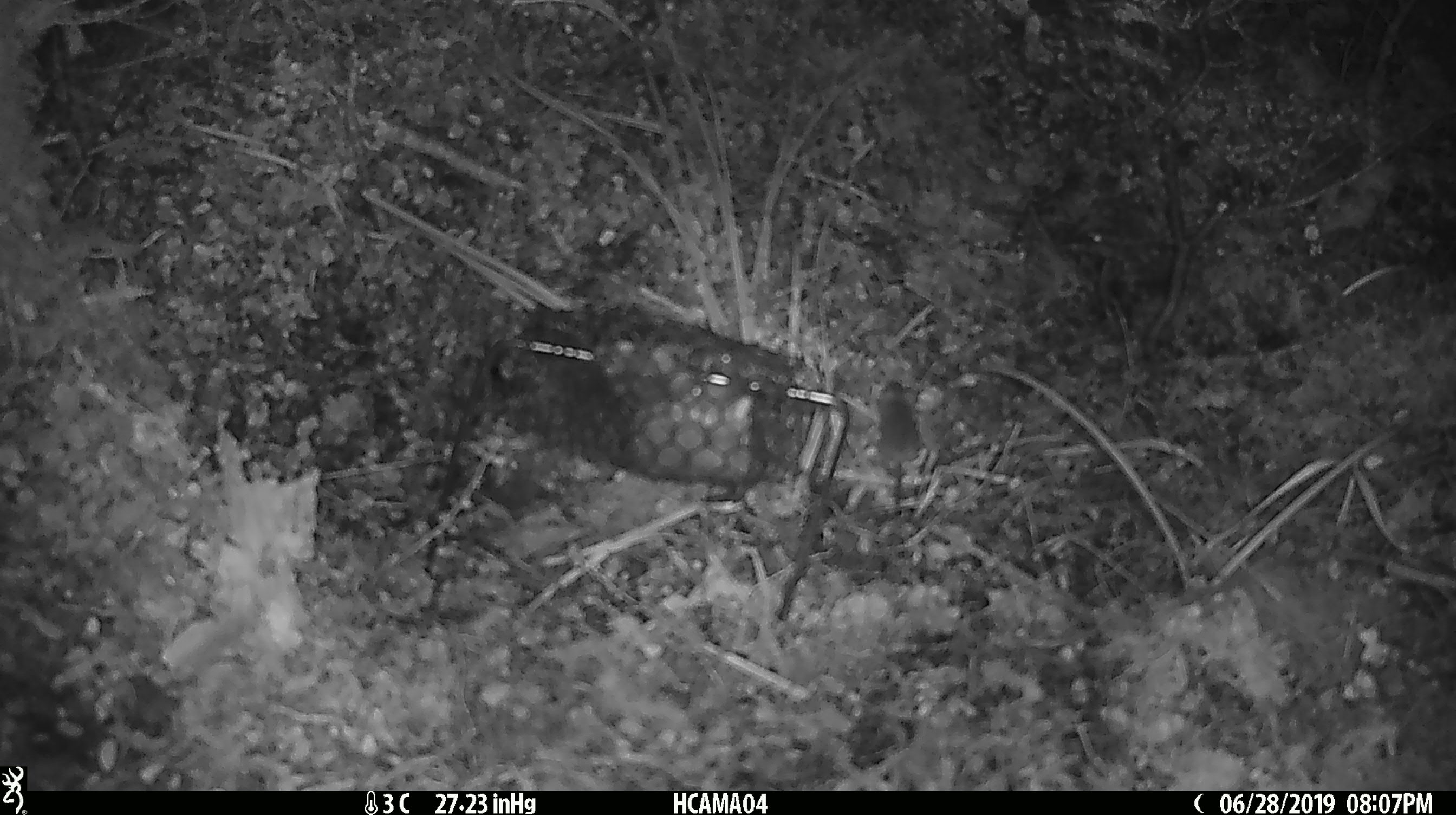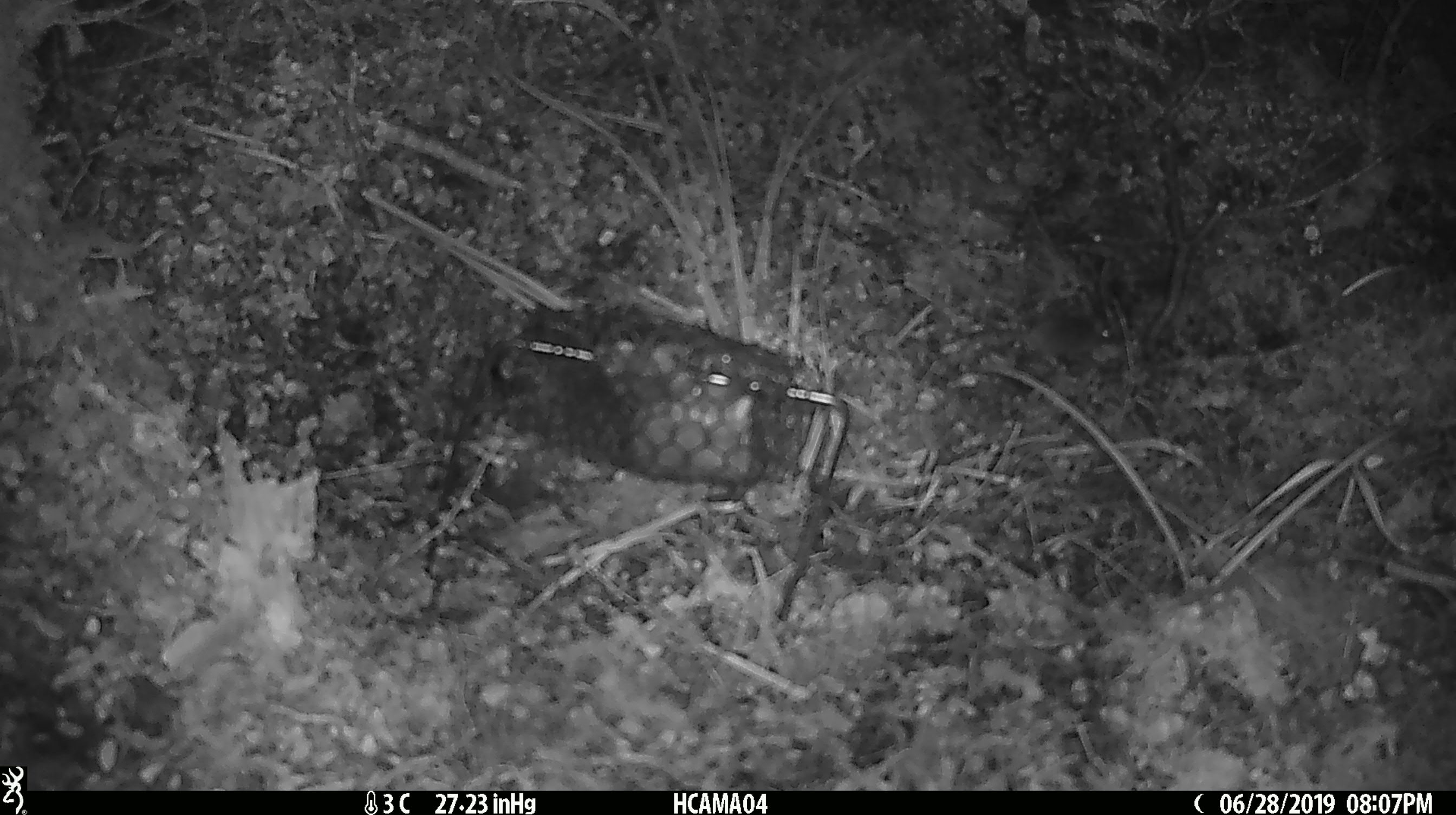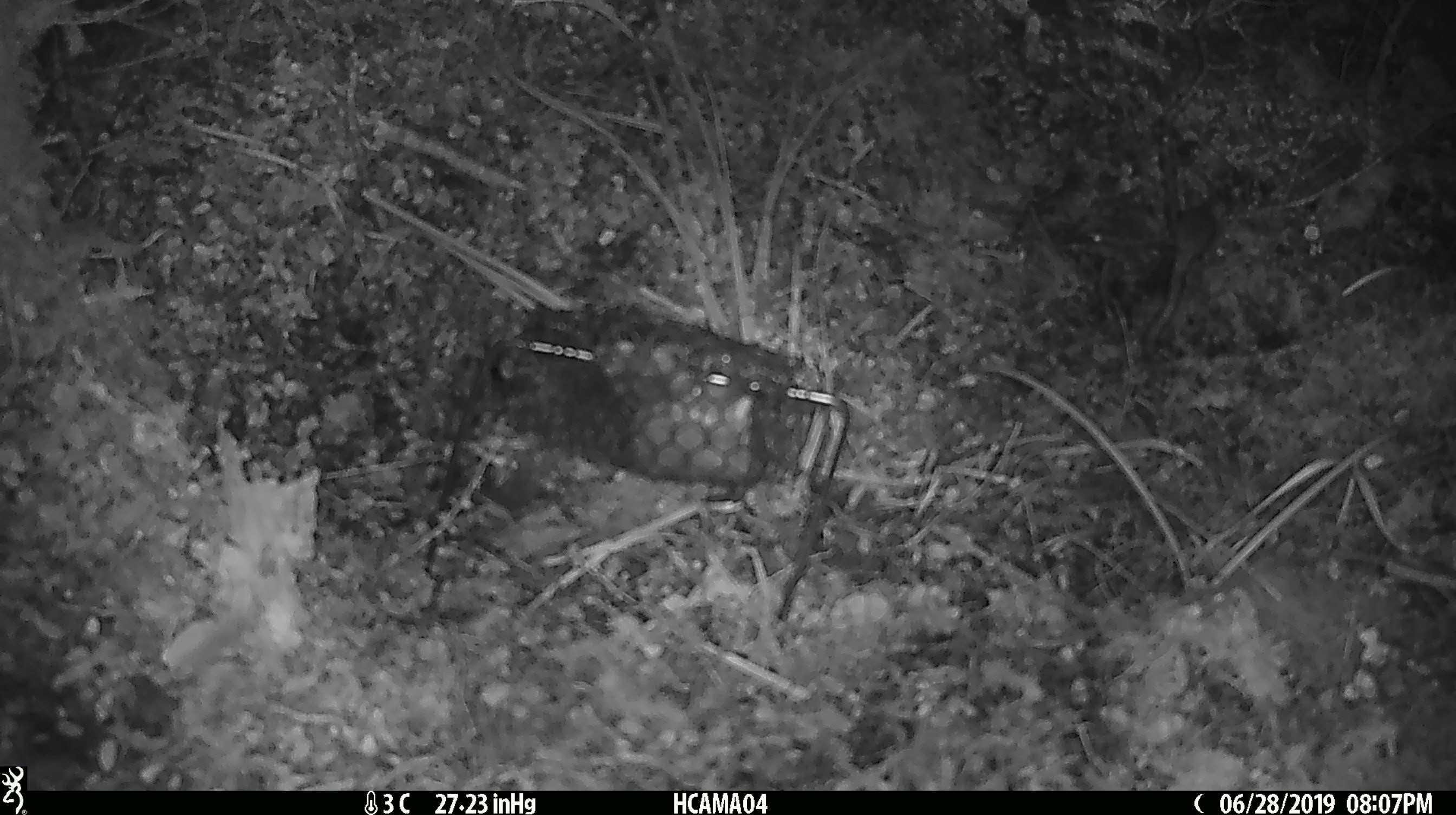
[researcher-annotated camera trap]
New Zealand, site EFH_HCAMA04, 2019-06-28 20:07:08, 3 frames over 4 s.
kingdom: Animalia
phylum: Chordata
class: Mammalia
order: Rodentia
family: Muridae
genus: Mus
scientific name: Mus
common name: mouse